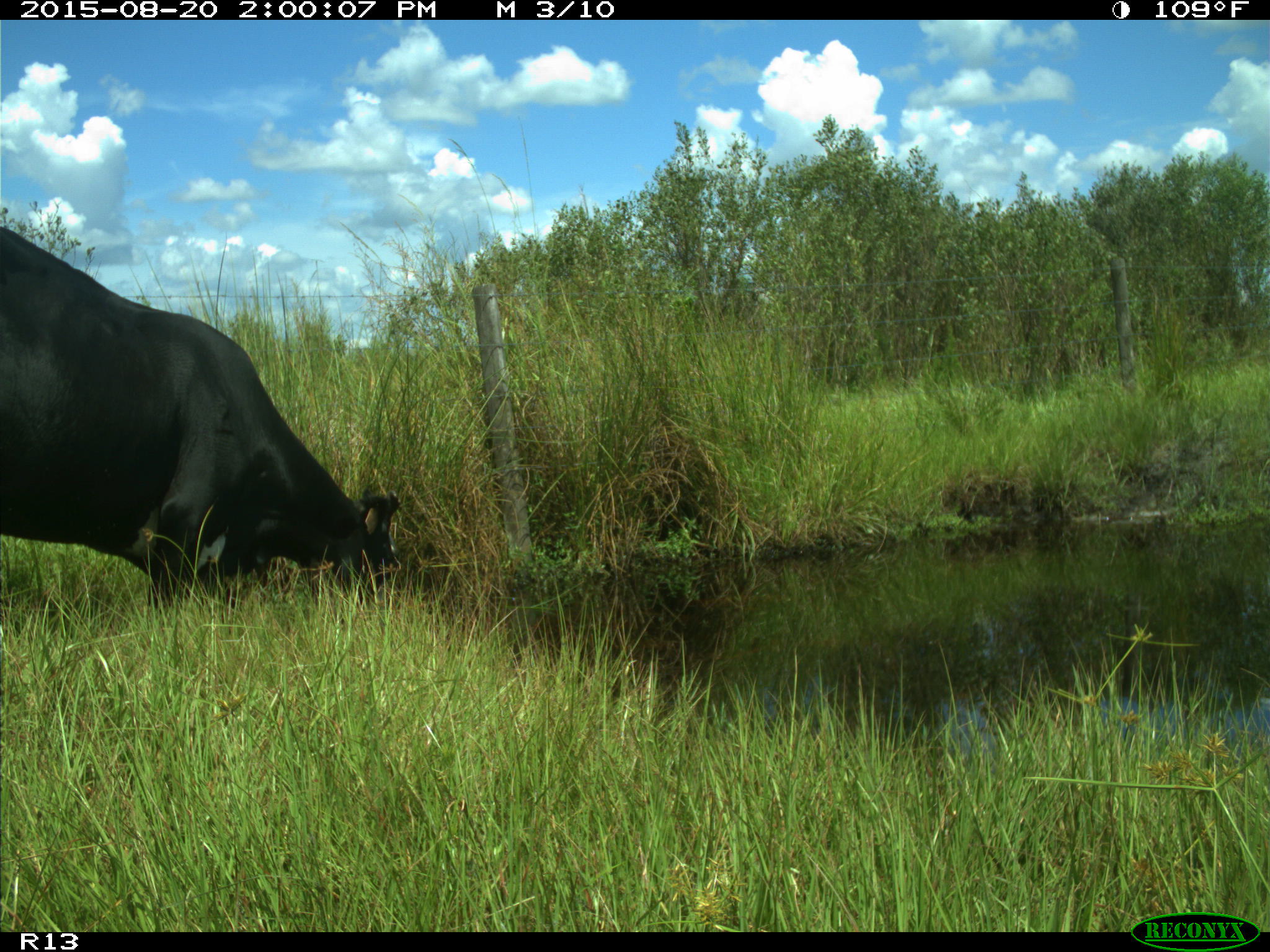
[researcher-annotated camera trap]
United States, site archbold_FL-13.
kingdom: Animalia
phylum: Chordata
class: Mammalia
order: Artiodactyla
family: Bovidae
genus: Bos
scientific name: Bos taurus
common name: domestic cow